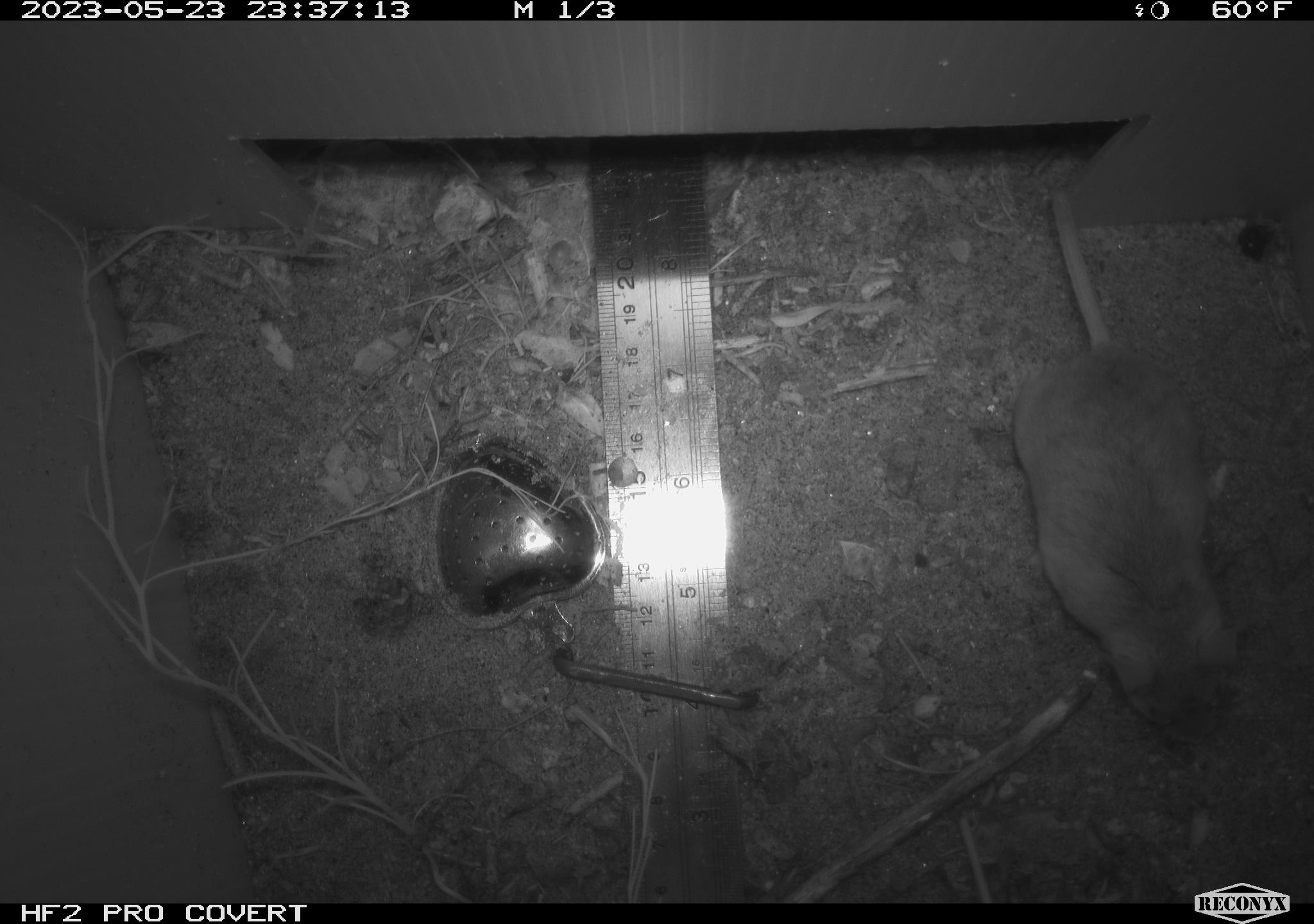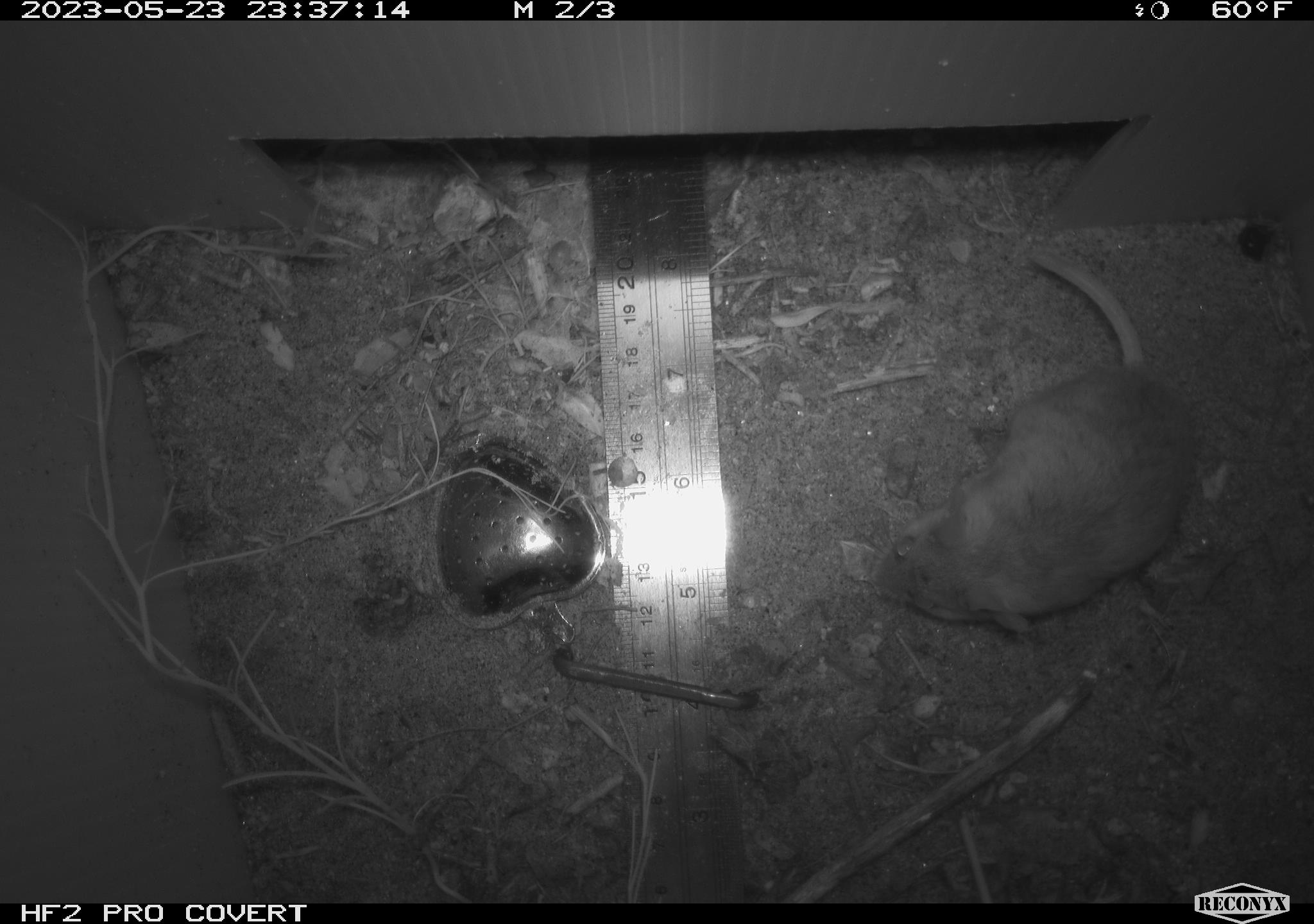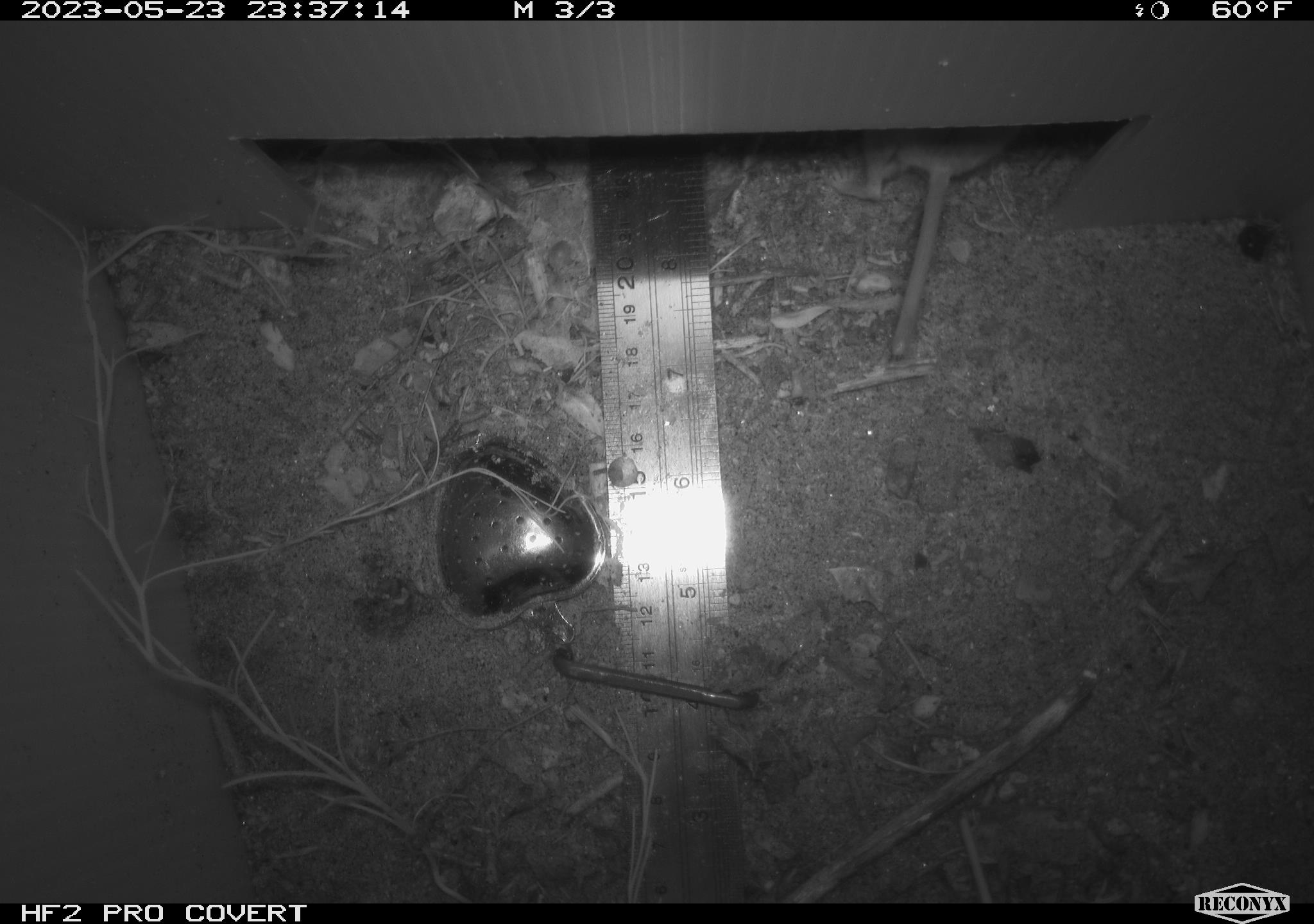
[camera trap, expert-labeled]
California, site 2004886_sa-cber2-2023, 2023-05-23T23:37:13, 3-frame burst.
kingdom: Animalia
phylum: Chordata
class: Mammalia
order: Rodentia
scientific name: Rodentia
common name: mouse species